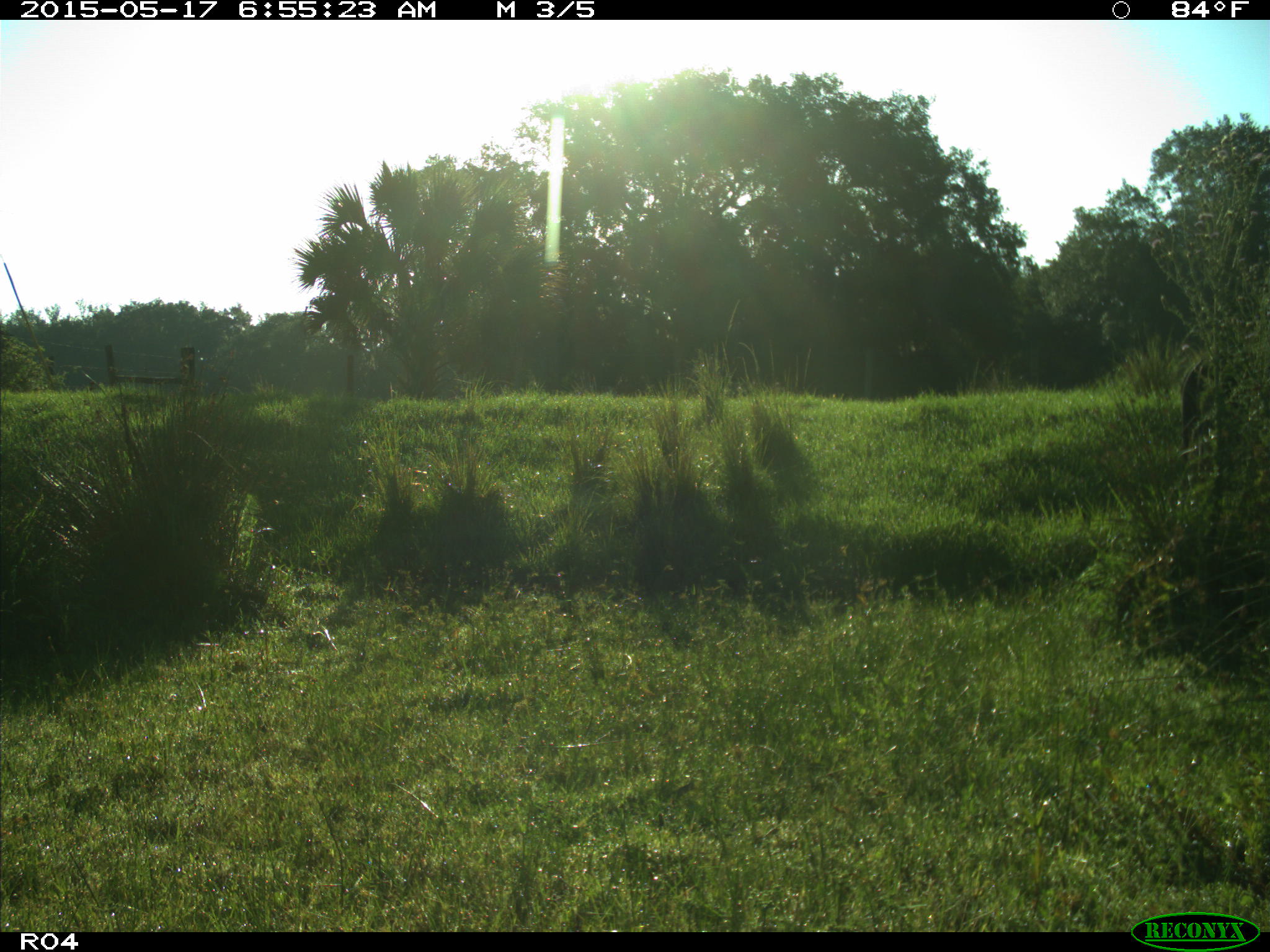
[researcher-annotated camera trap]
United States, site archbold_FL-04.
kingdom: Animalia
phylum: Chordata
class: Mammalia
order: Artiodactyla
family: Bovidae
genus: Bos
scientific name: Bos taurus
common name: domestic cow